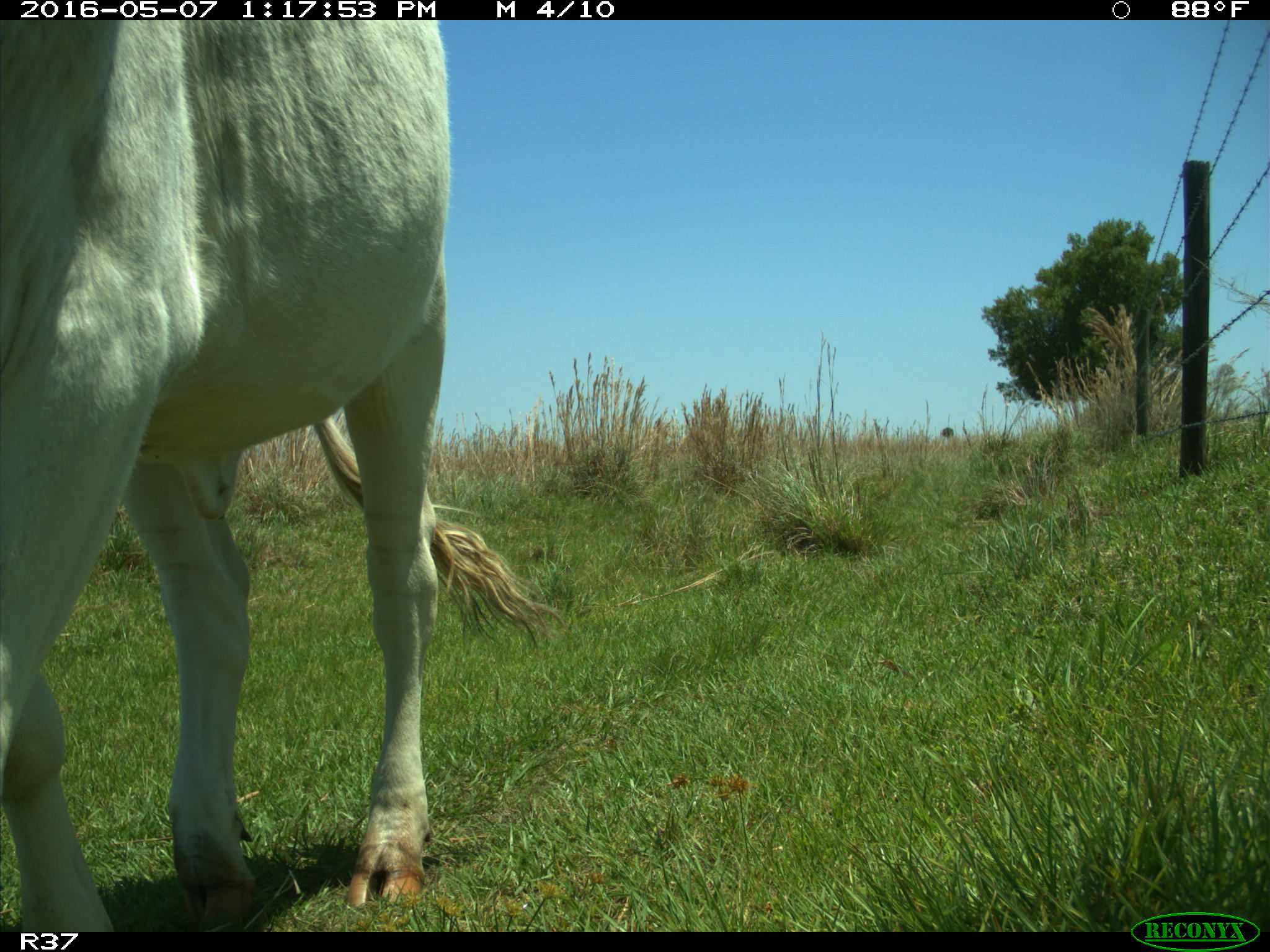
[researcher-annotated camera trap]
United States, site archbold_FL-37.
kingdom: Animalia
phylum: Chordata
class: Mammalia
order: Artiodactyla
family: Bovidae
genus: Bos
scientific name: Bos taurus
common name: domestic cow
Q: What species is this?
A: Bos taurus (domestic cow).